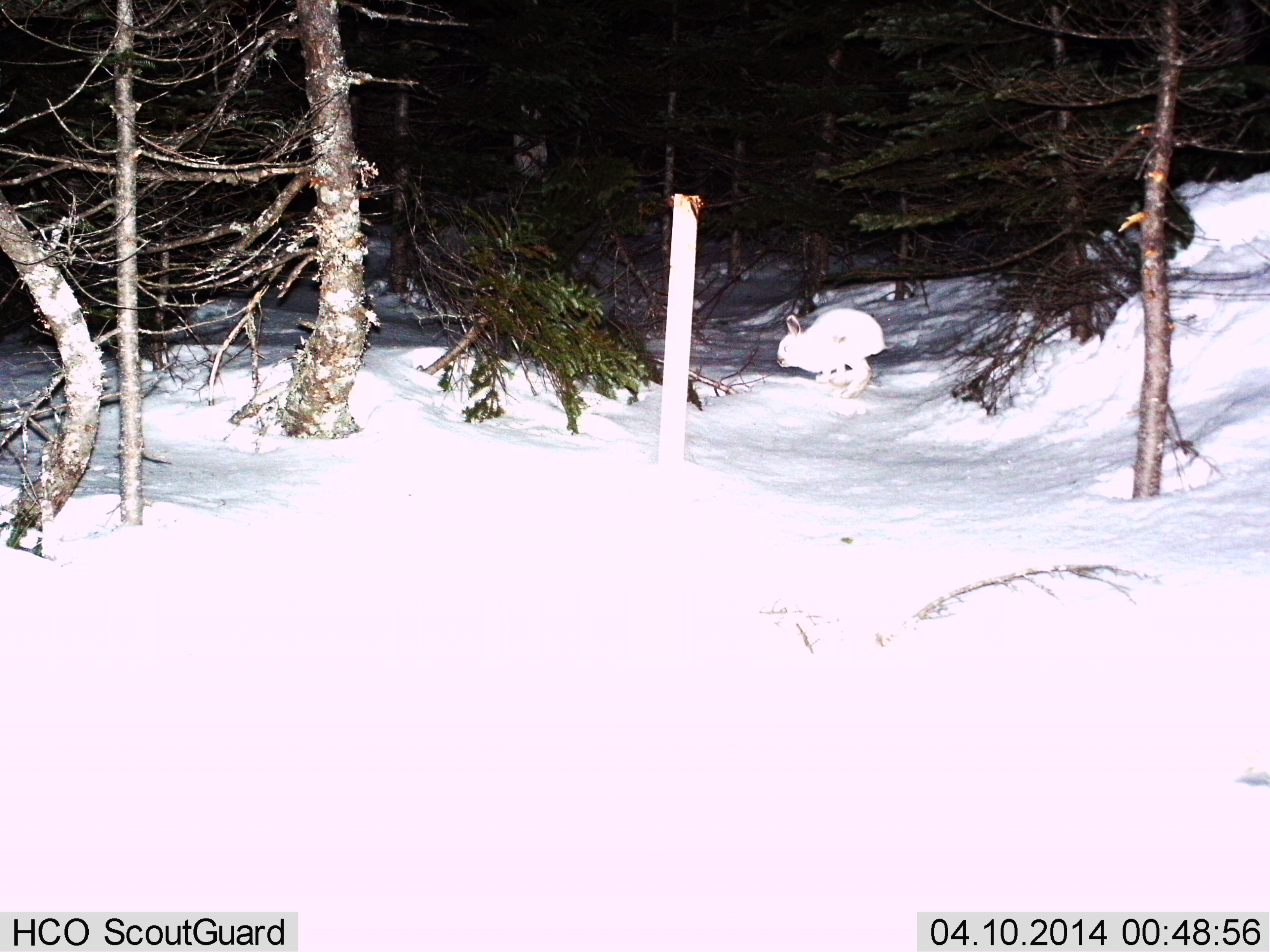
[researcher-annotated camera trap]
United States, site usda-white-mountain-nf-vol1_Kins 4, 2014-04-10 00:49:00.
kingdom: Animalia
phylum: Chordata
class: Mammalia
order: Lagomorpha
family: Leporidae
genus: Lepus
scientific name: Lepus americanus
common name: snowshoe hare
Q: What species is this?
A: Snowshoe hare (Lepus americanus).